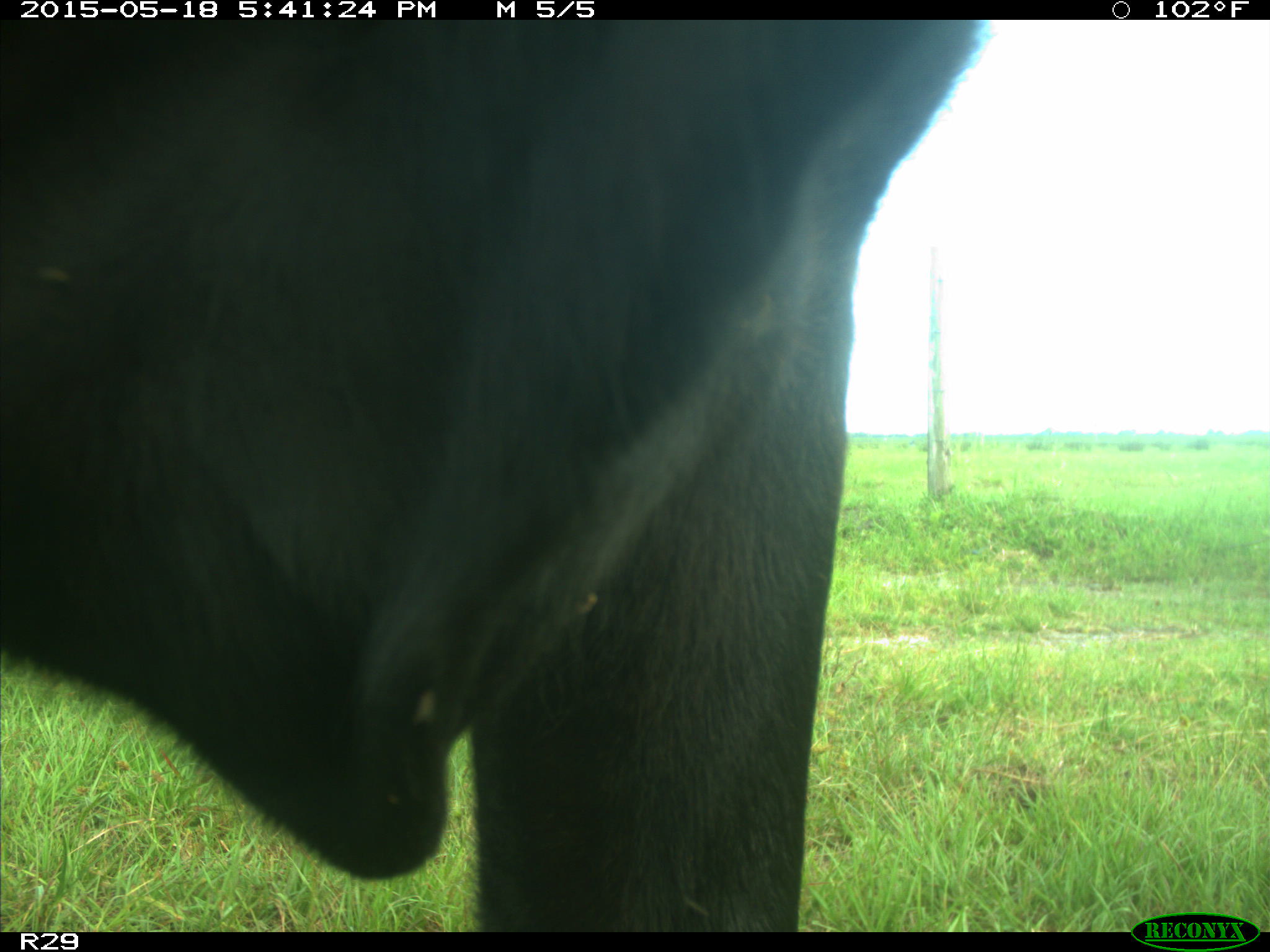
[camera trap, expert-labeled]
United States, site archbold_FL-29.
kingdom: Animalia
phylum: Chordata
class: Mammalia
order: Artiodactyla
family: Bovidae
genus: Bos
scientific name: Bos taurus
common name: domestic cow